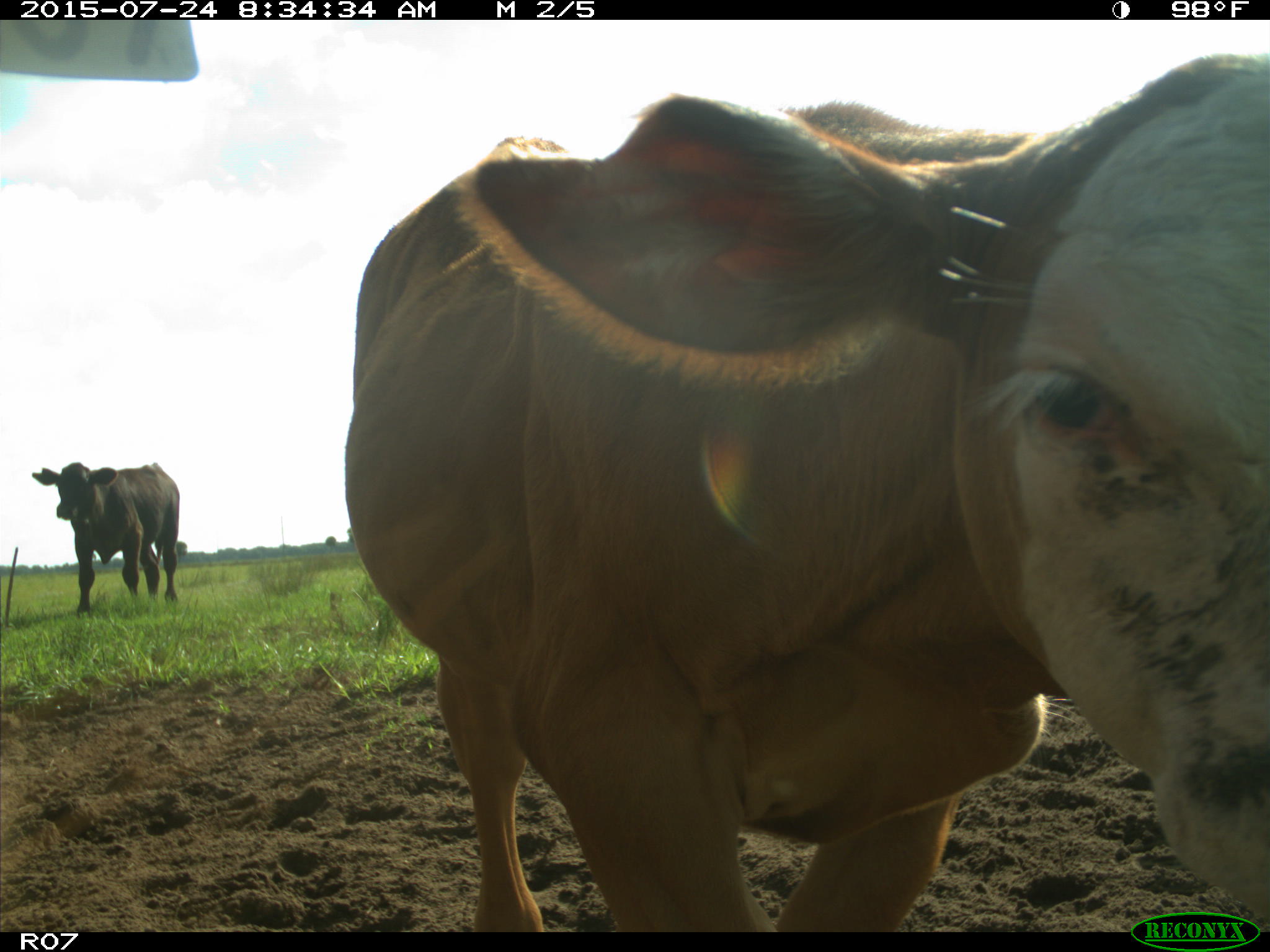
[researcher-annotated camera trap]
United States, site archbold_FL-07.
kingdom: Animalia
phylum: Chordata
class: Mammalia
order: Artiodactyla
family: Bovidae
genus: Bos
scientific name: Bos taurus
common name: domestic cow